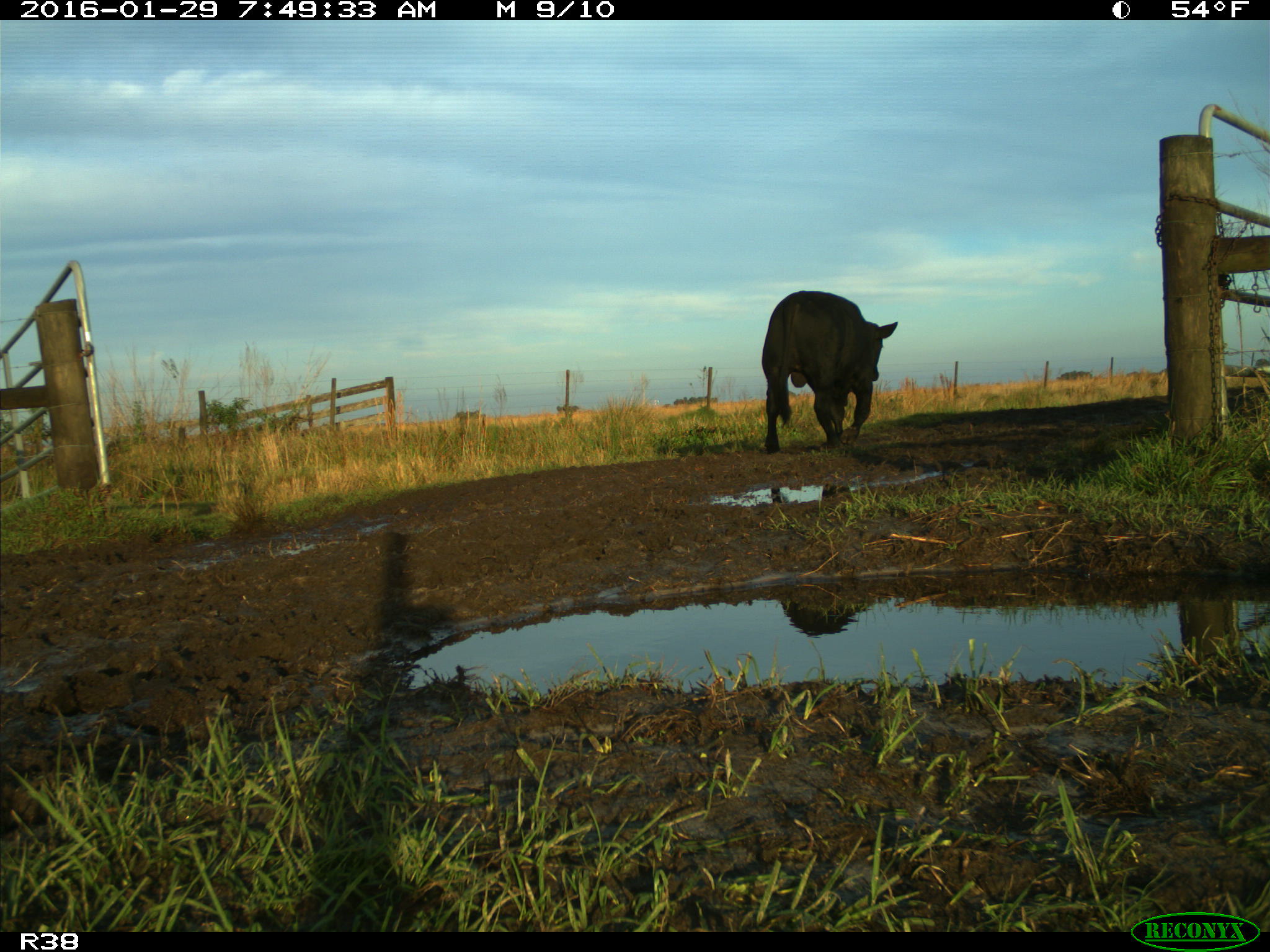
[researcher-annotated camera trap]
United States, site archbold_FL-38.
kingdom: Animalia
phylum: Chordata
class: Mammalia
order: Artiodactyla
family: Bovidae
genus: Bos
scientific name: Bos taurus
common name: domestic cow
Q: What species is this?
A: Bos taurus (domestic cow).